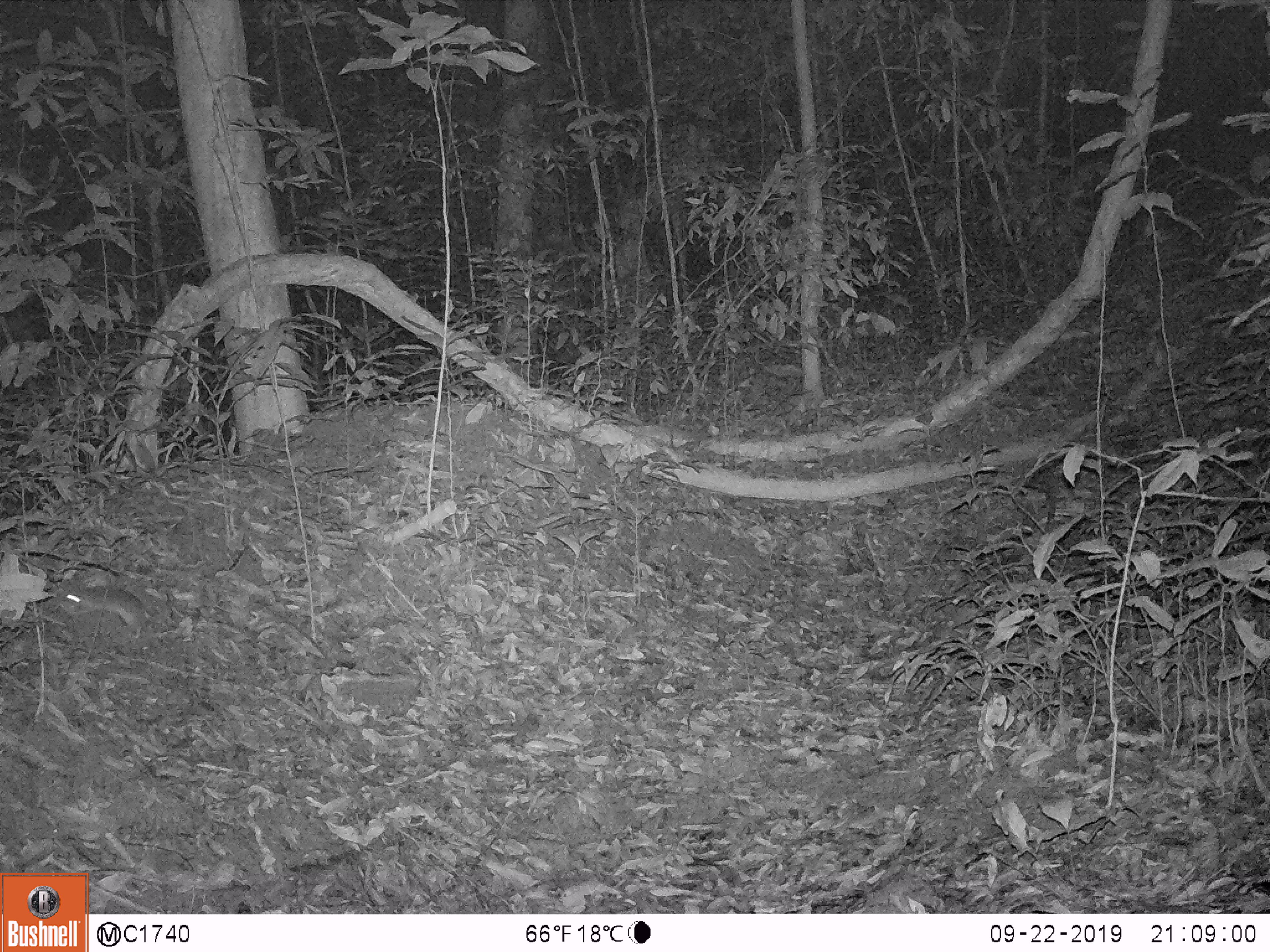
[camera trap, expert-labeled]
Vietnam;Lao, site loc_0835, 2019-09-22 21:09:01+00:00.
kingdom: Animalia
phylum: Chordata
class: Mammalia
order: Rodentia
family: Muridae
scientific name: Muridae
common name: old-world mice and rats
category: unidentified murid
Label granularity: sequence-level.